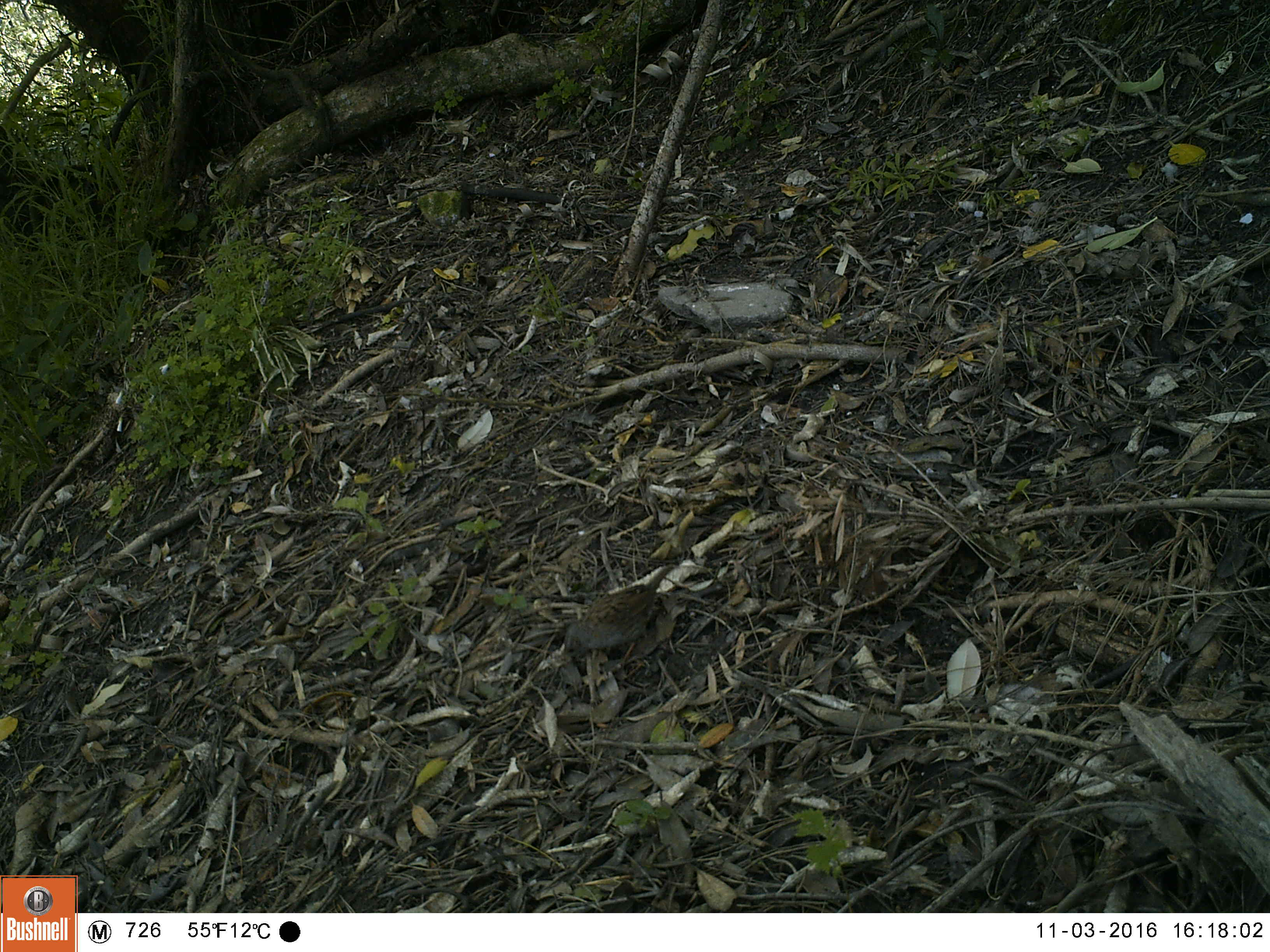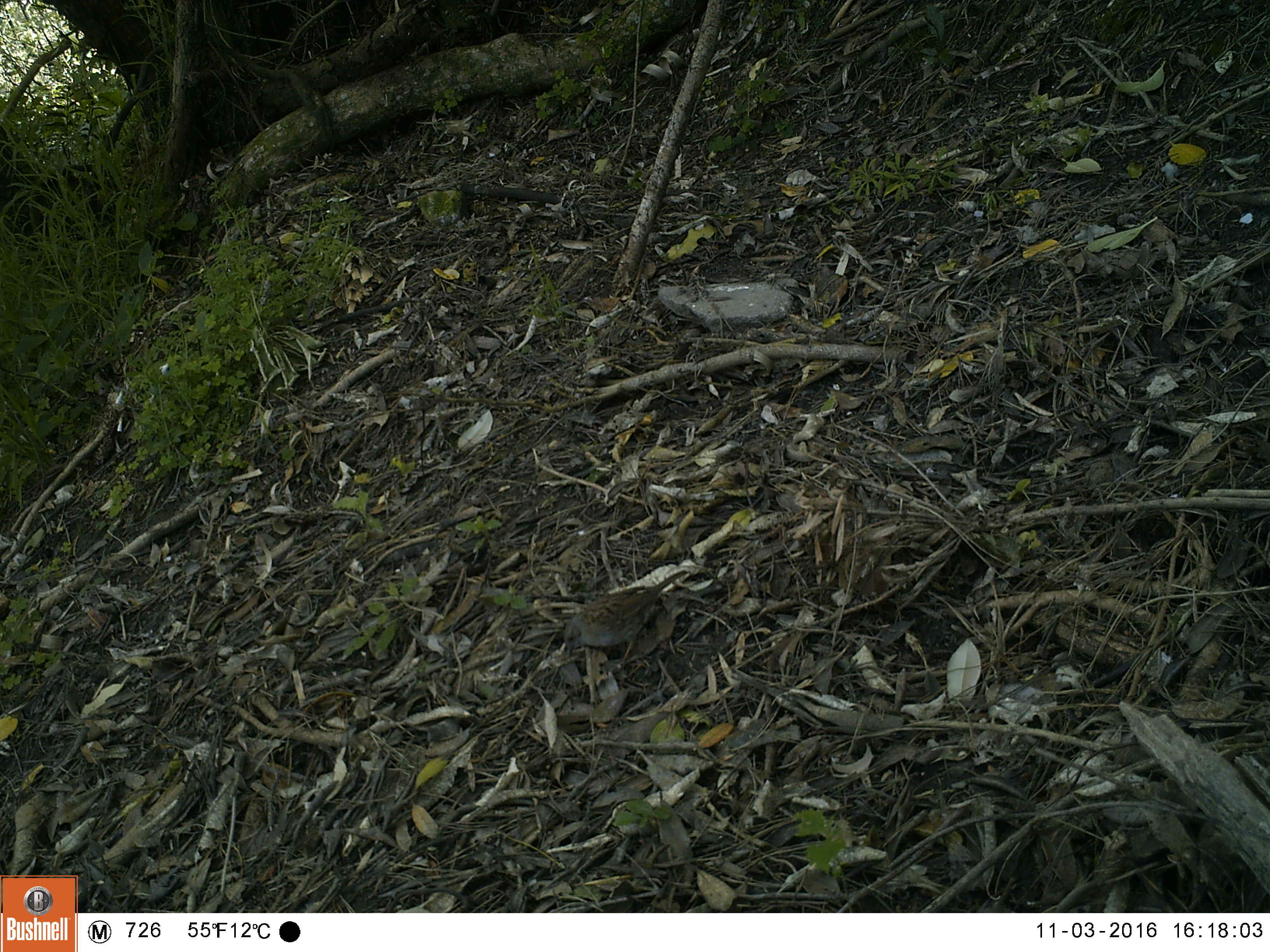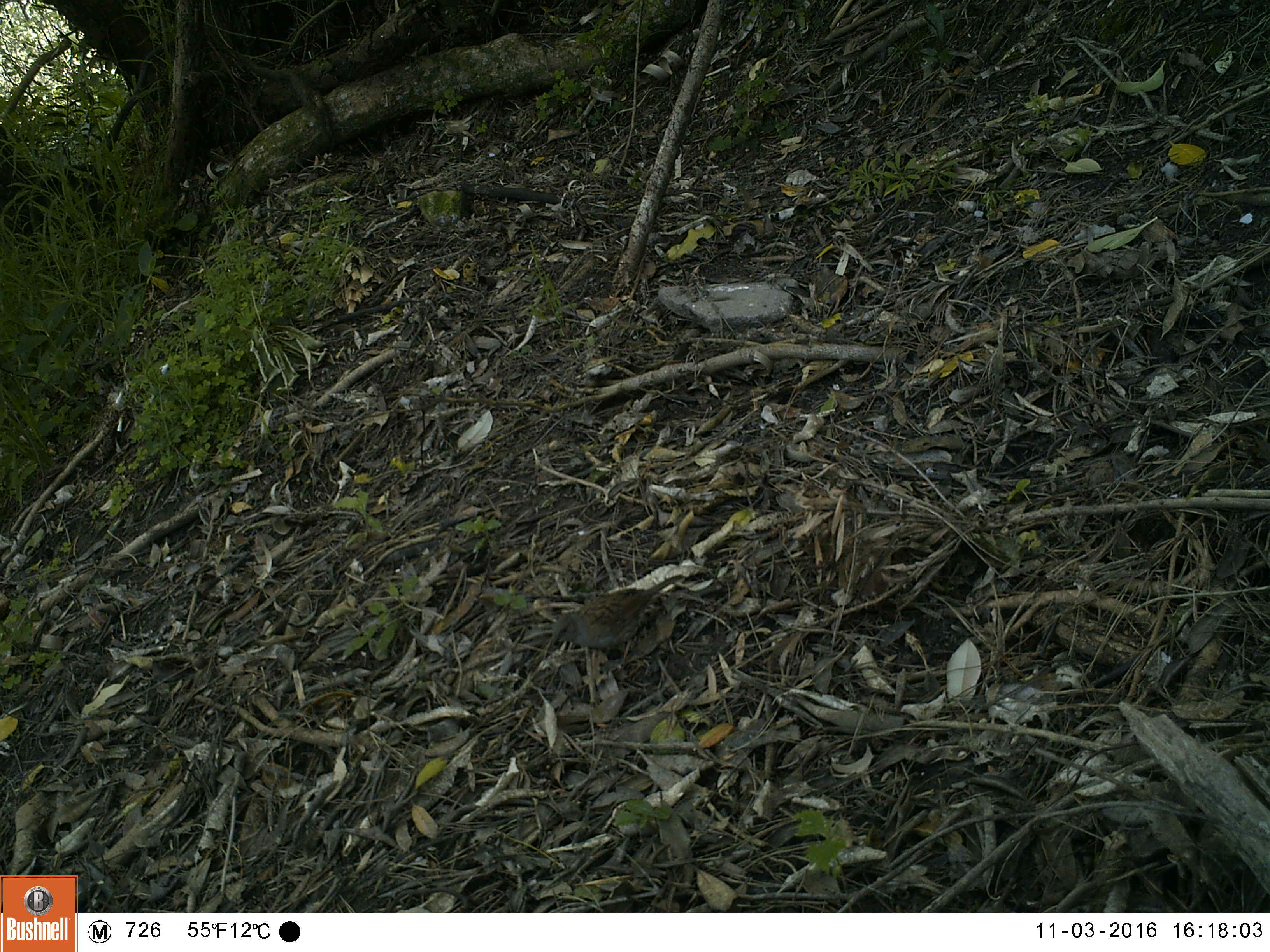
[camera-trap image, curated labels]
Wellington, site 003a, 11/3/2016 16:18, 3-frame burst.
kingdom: Animalia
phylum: Chordata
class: Aves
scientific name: Aves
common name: bird